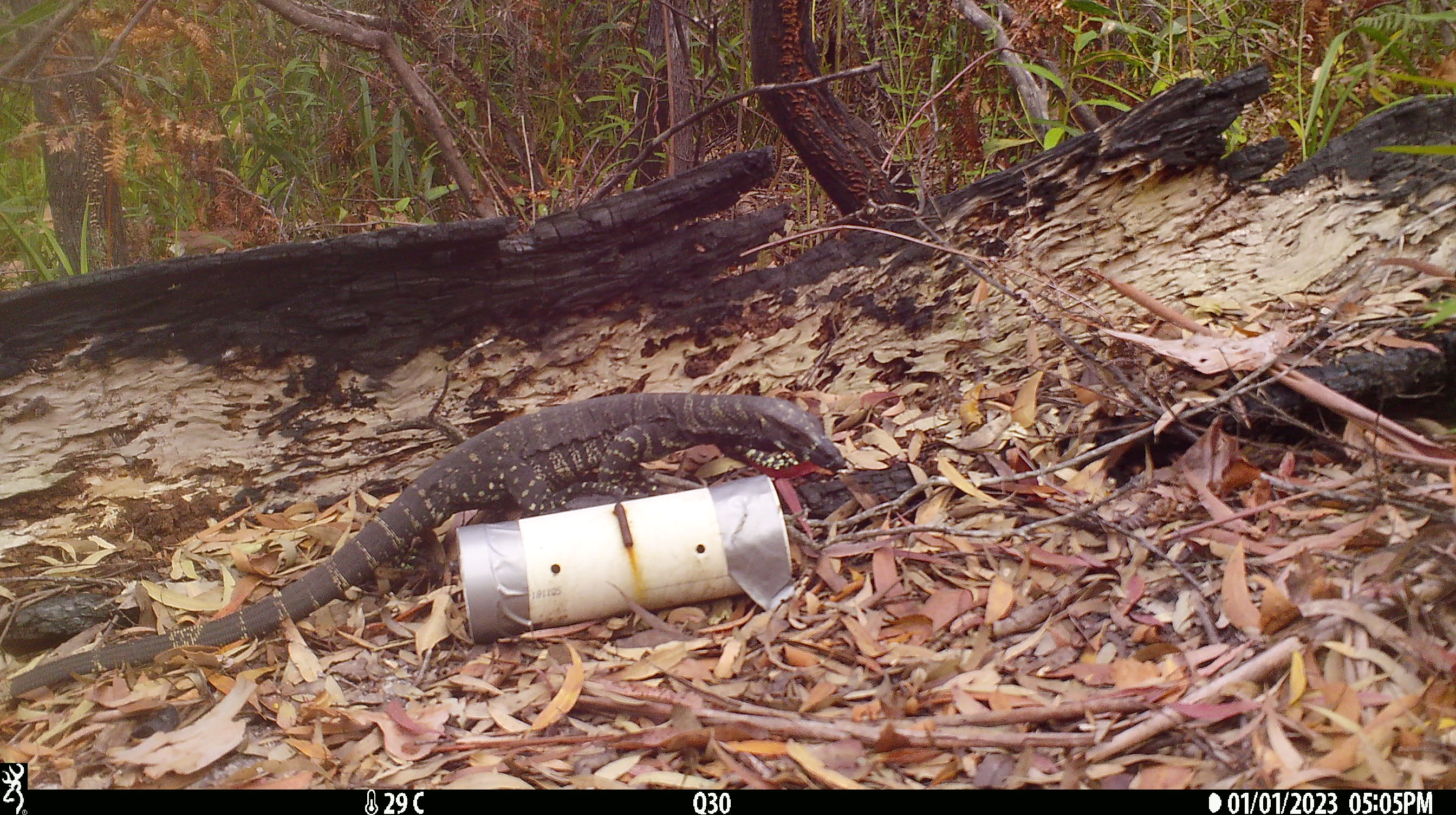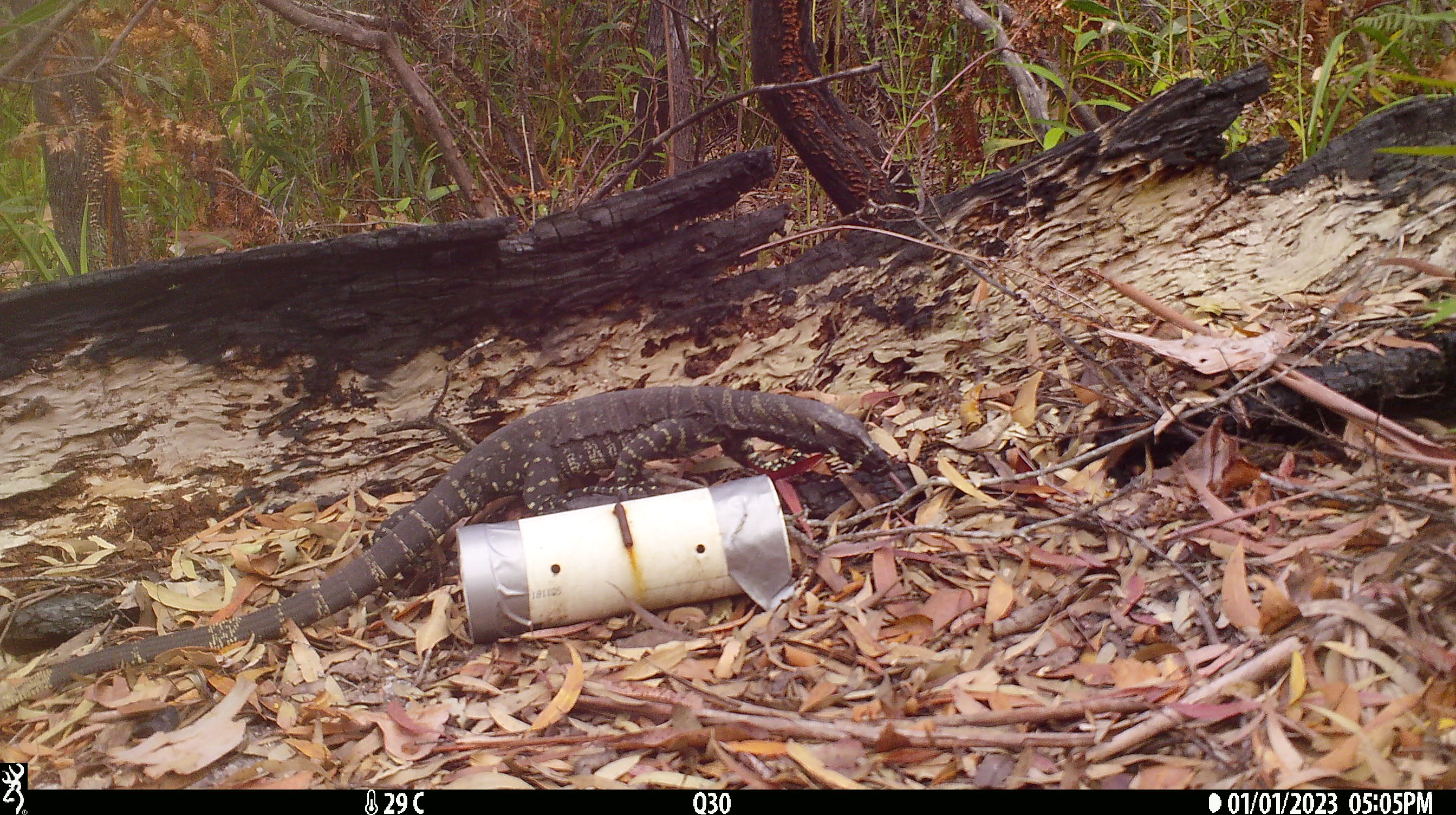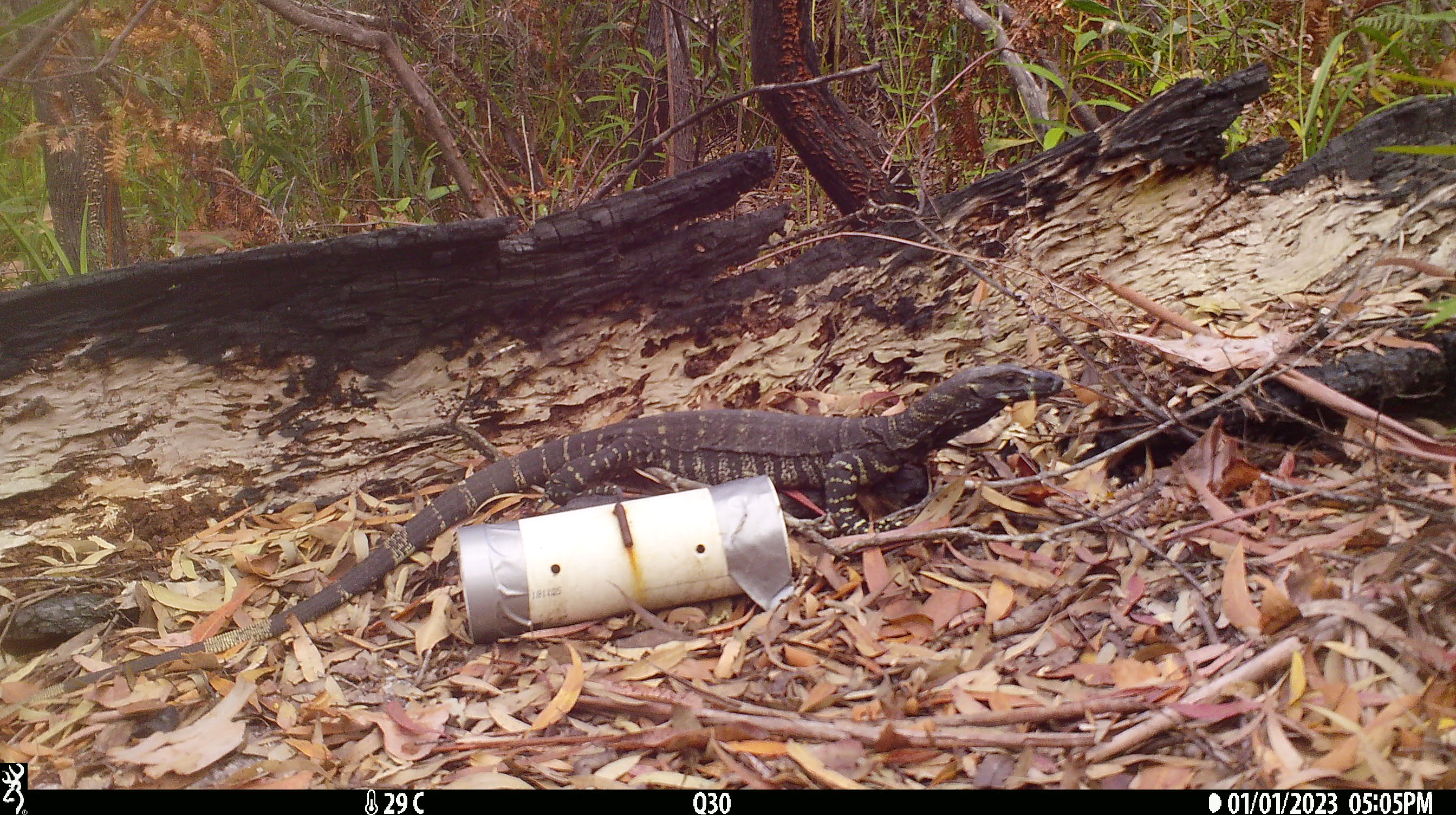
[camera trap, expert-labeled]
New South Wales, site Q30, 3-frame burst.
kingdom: Animalia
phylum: Chordata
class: Reptilia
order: Squamata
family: Varanidae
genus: Varanus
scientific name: Varanus varius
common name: lace monitor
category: goanna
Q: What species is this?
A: Goanna (lace monitor) (Varanus varius).